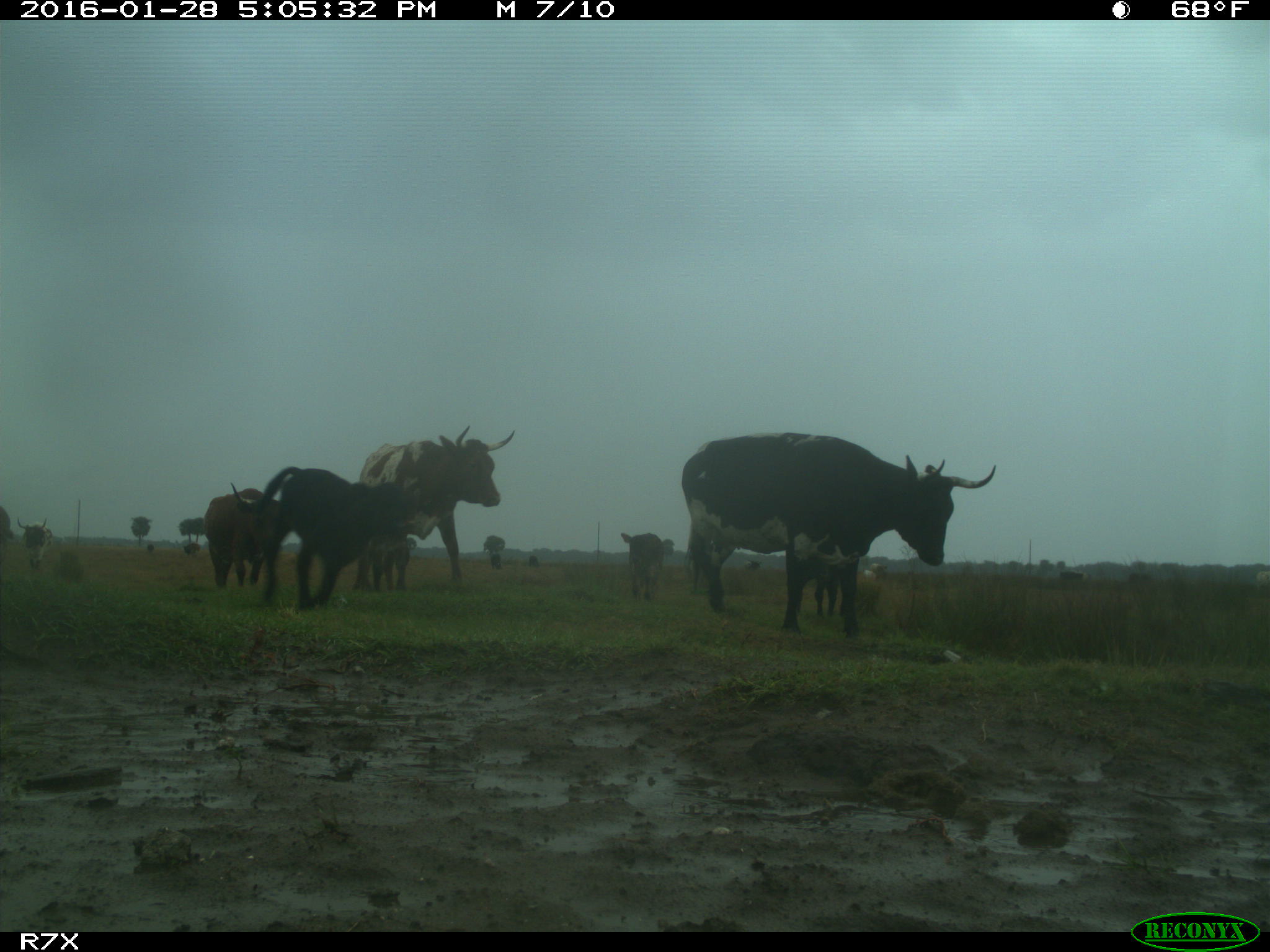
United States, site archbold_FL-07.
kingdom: Animalia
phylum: Chordata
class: Mammalia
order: Artiodactyla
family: Bovidae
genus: Bos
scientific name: Bos taurus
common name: domestic cow